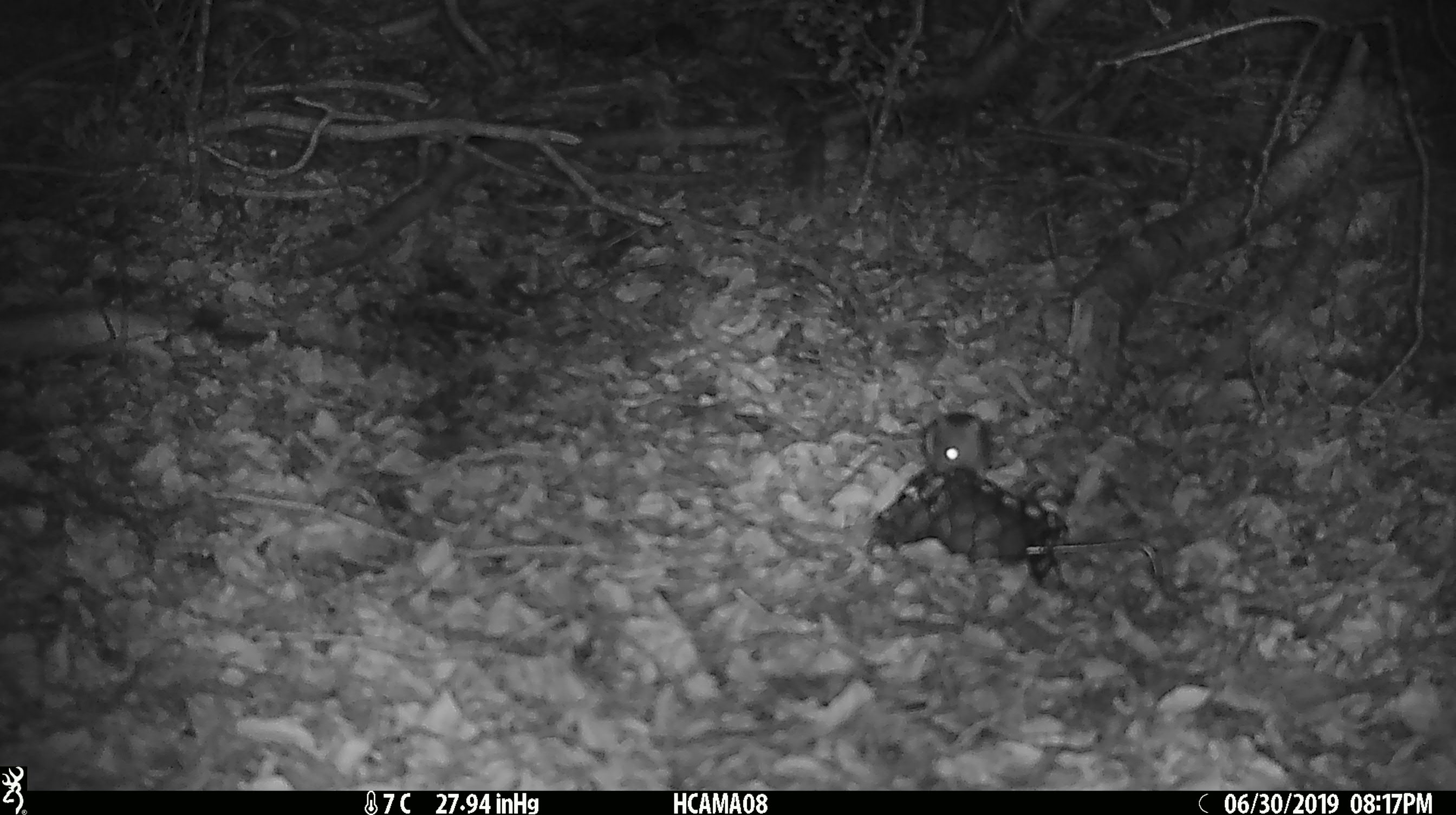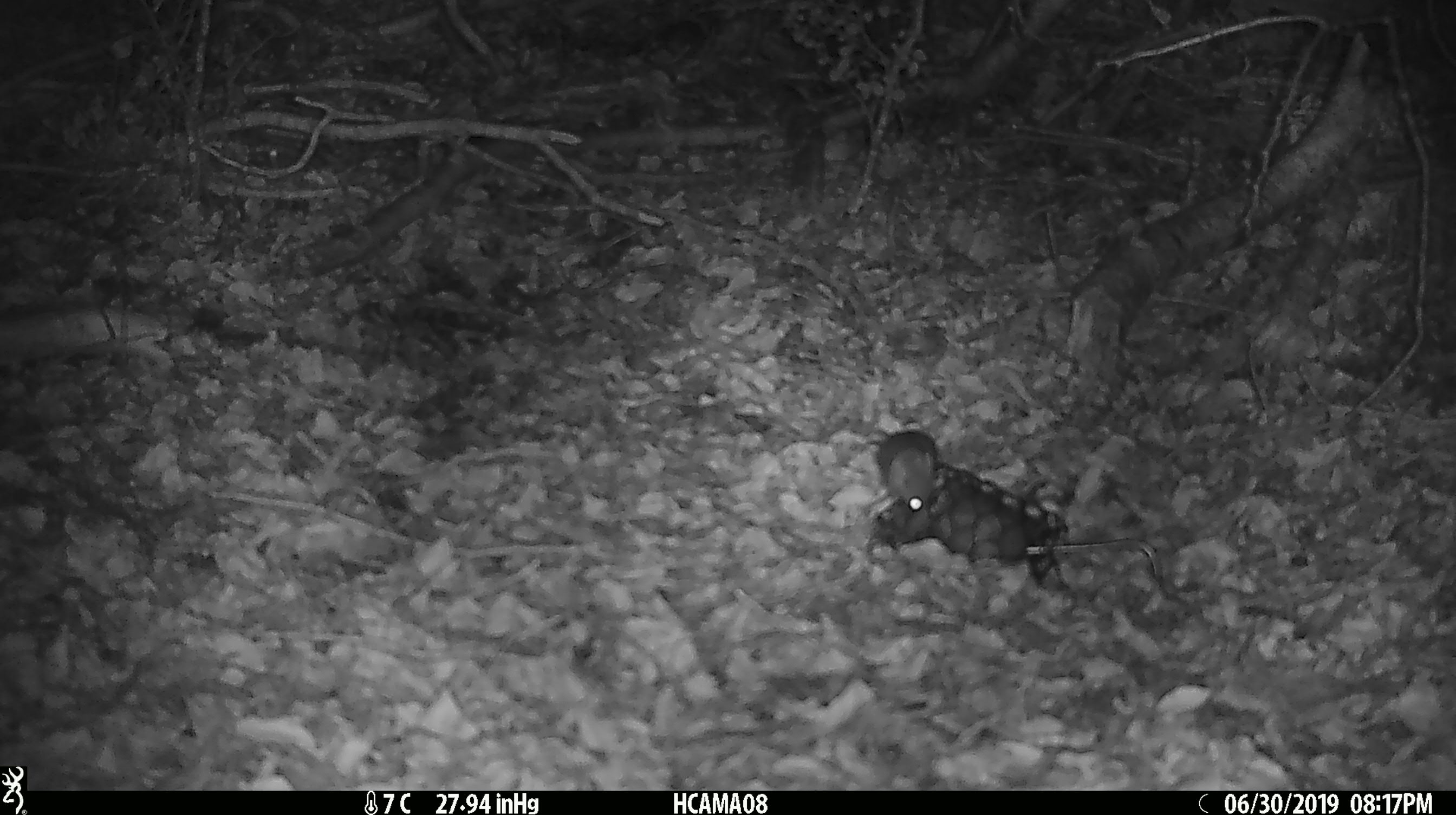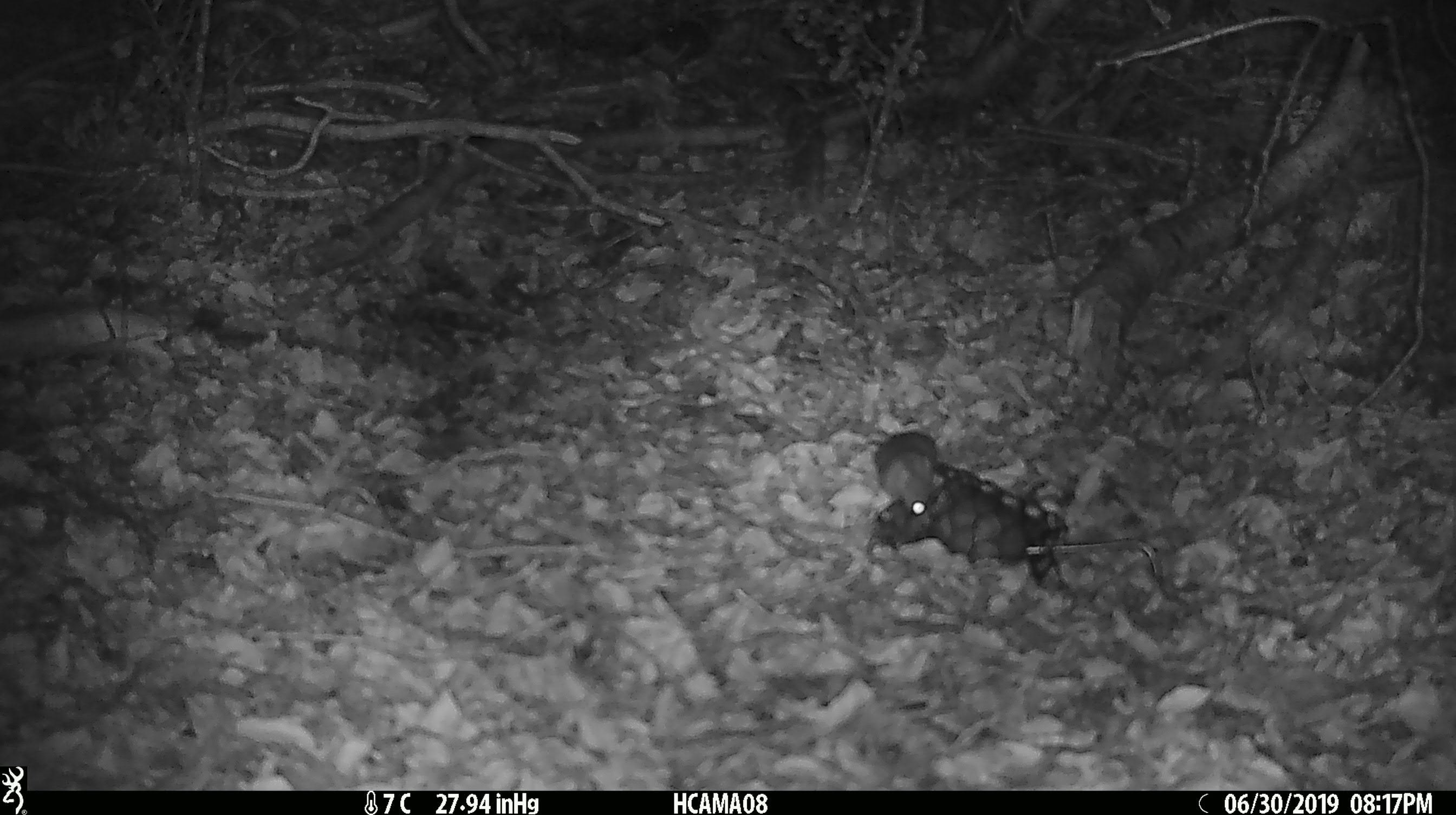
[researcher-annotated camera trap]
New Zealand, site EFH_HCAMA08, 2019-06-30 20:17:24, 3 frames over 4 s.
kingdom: Animalia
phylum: Chordata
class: Mammalia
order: Rodentia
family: Muridae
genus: Mus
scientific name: Mus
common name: mouse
Mouse (Mus).